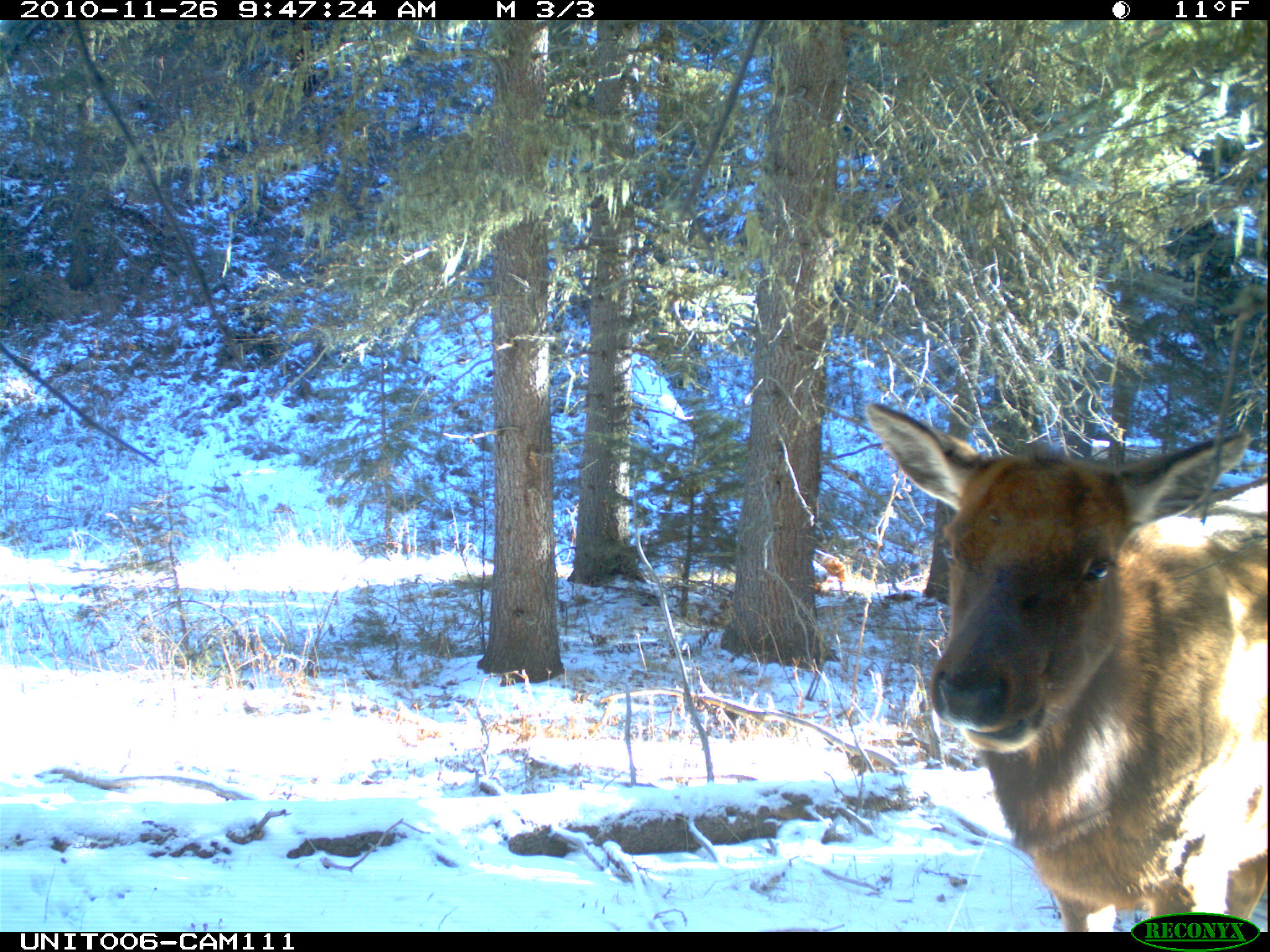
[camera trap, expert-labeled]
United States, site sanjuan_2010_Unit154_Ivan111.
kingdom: Animalia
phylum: Chordata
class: Mammalia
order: Artiodactyla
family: Cervidae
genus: Cervus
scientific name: Cervus elaphus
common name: red deer